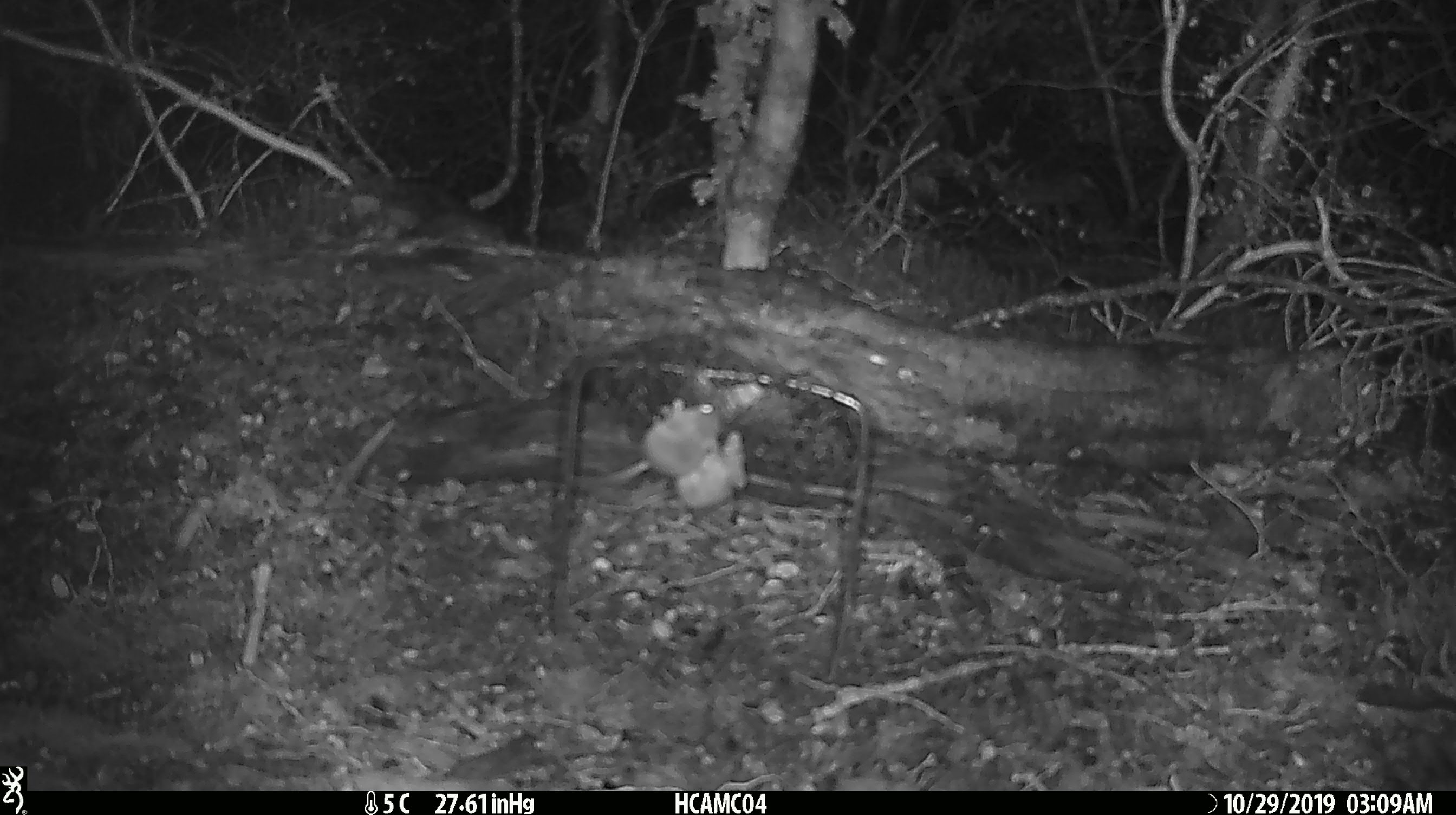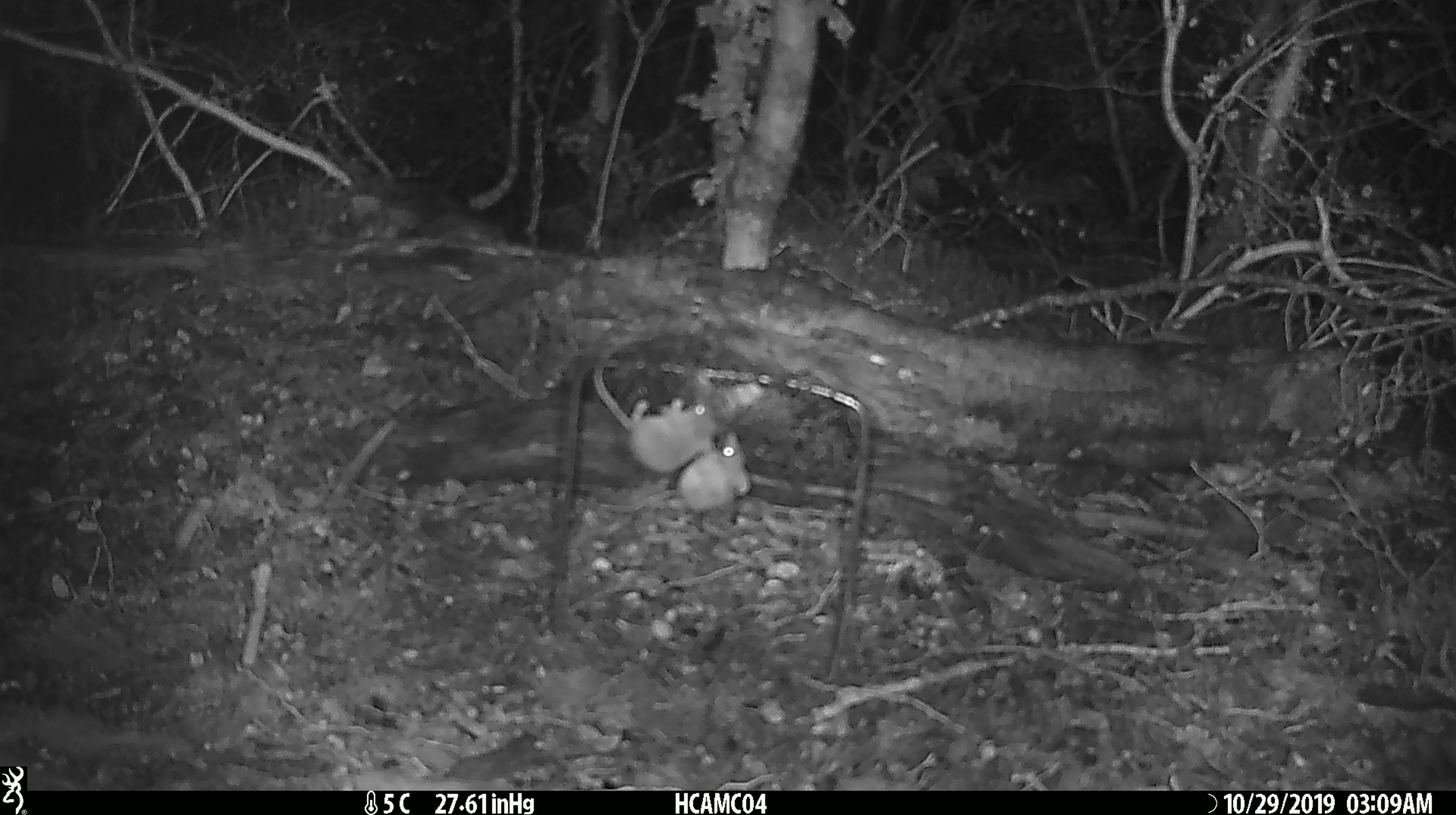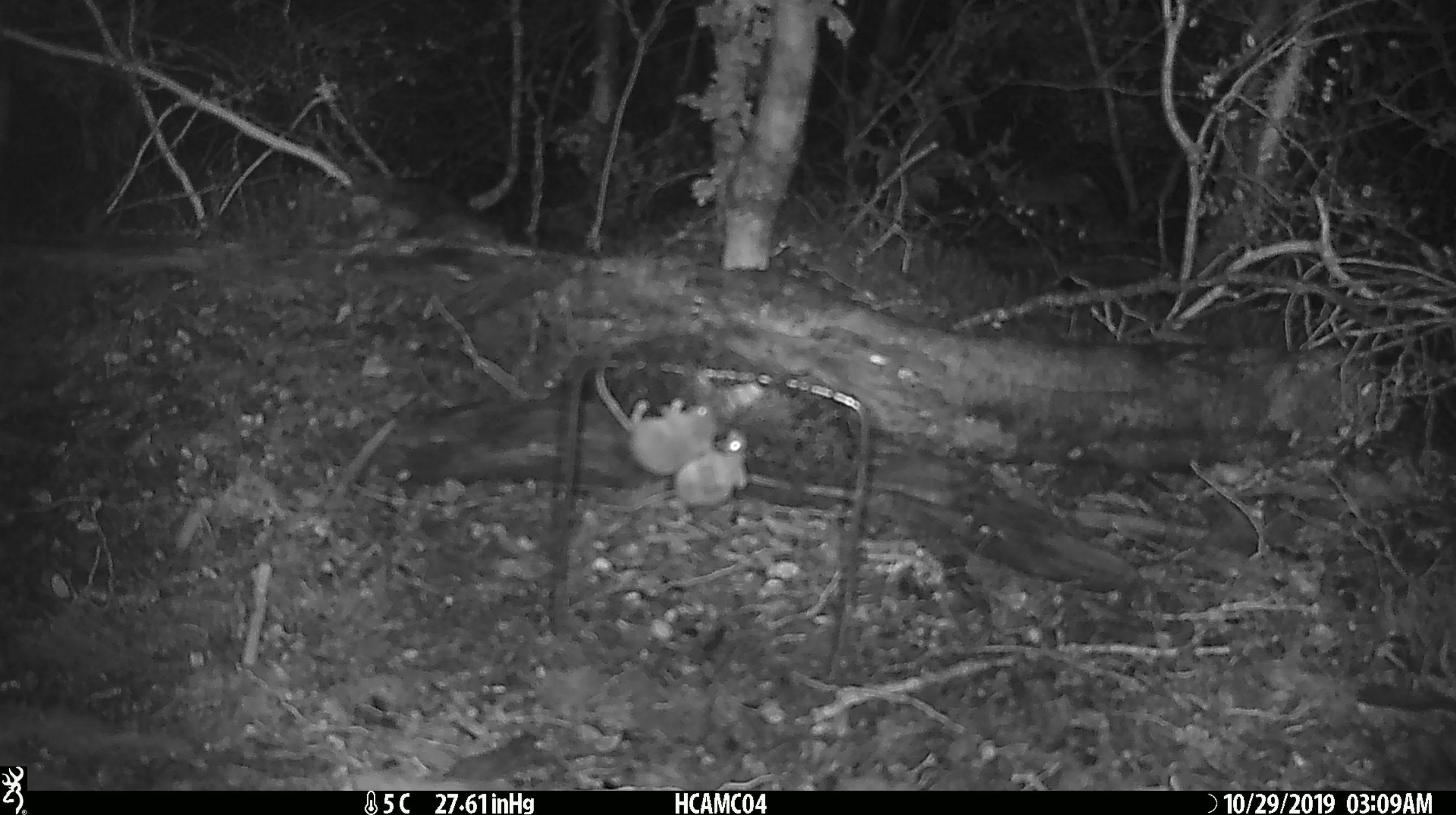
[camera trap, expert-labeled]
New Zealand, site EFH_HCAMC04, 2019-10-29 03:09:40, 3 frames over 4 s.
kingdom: Animalia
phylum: Chordata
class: Mammalia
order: Rodentia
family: Muridae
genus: Mus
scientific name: Mus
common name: mouse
Mouse (Mus).